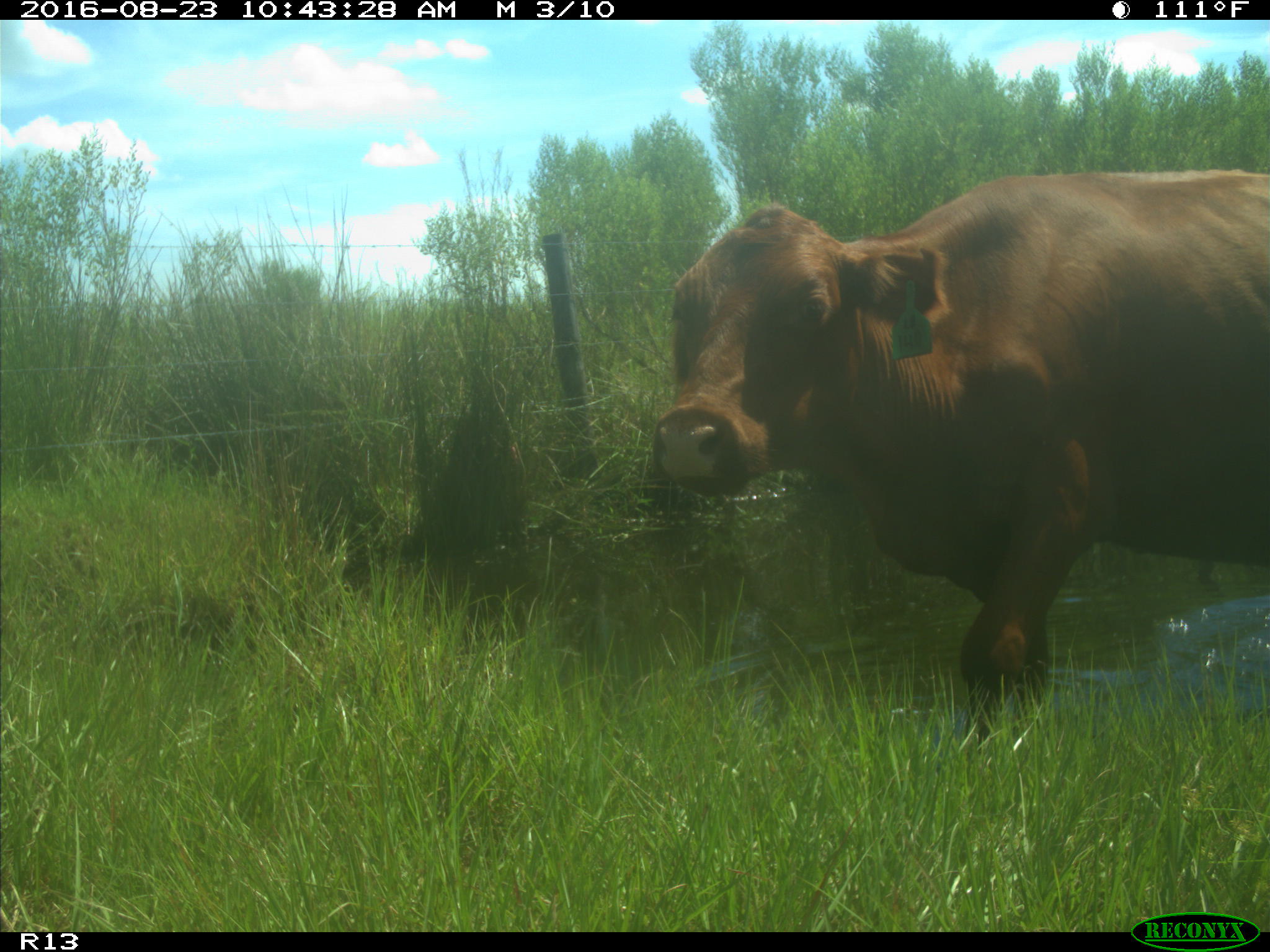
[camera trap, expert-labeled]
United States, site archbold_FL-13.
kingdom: Animalia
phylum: Chordata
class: Mammalia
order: Artiodactyla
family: Bovidae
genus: Bos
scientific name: Bos taurus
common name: domestic cow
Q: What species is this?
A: Bos taurus (domestic cow).